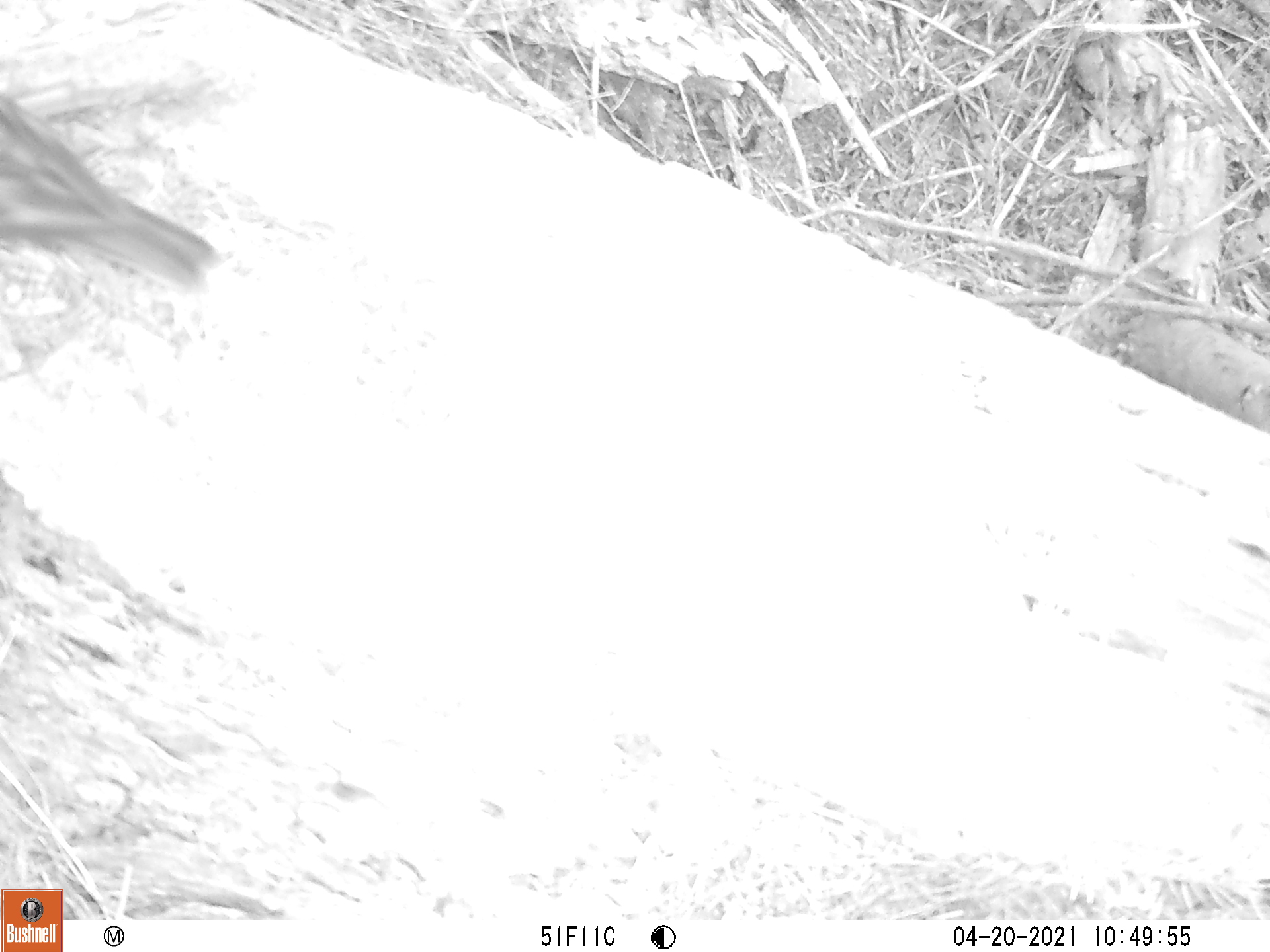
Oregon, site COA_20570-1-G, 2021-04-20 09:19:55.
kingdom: Animalia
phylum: Chordata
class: Aves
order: Passeriformes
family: Turdidae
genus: Ixoreus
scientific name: Ixoreus naevius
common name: varied thrush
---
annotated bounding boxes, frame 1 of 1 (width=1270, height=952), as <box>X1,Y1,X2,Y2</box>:
varied thrush: <box>3,89,224,299</box>